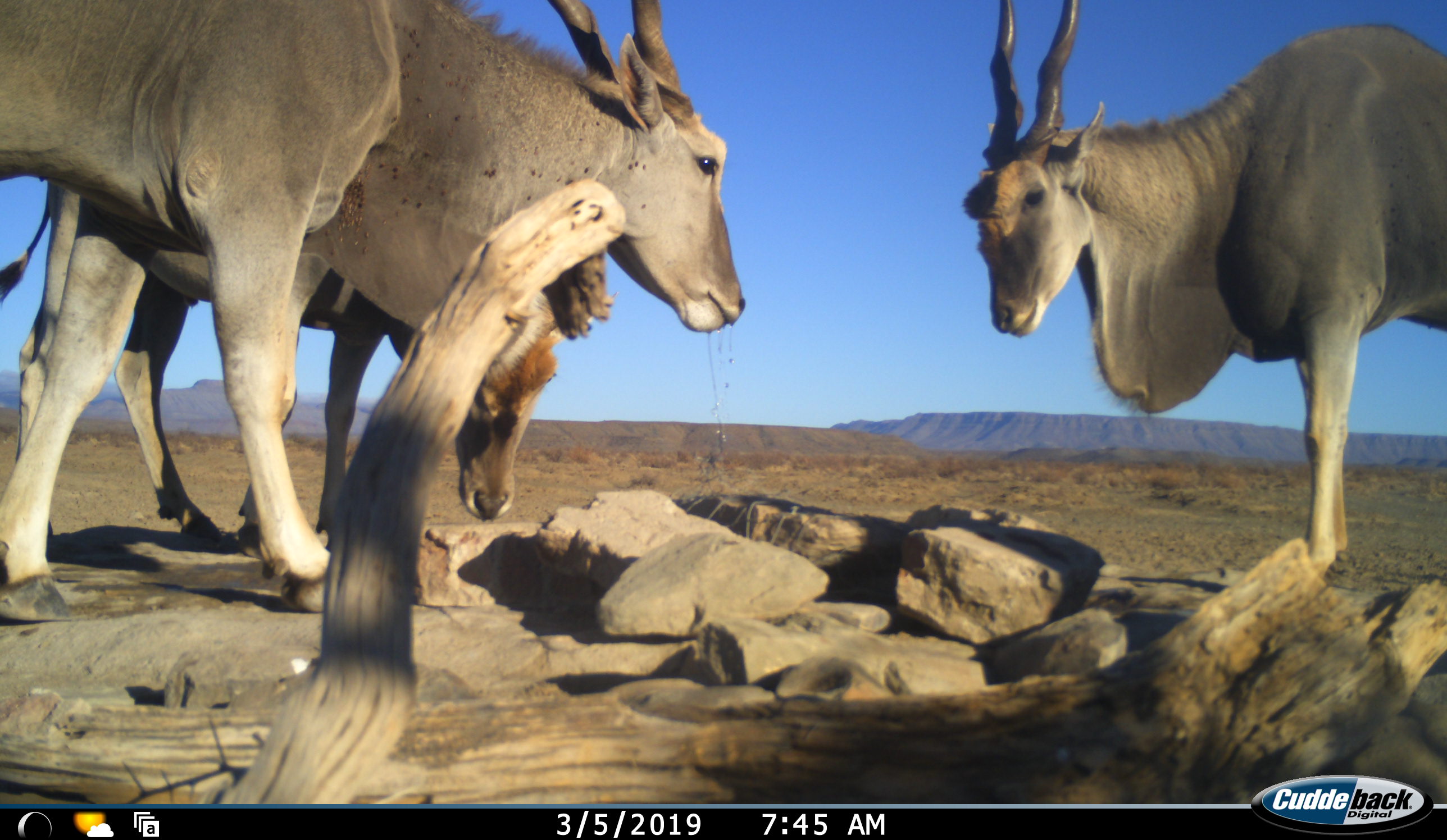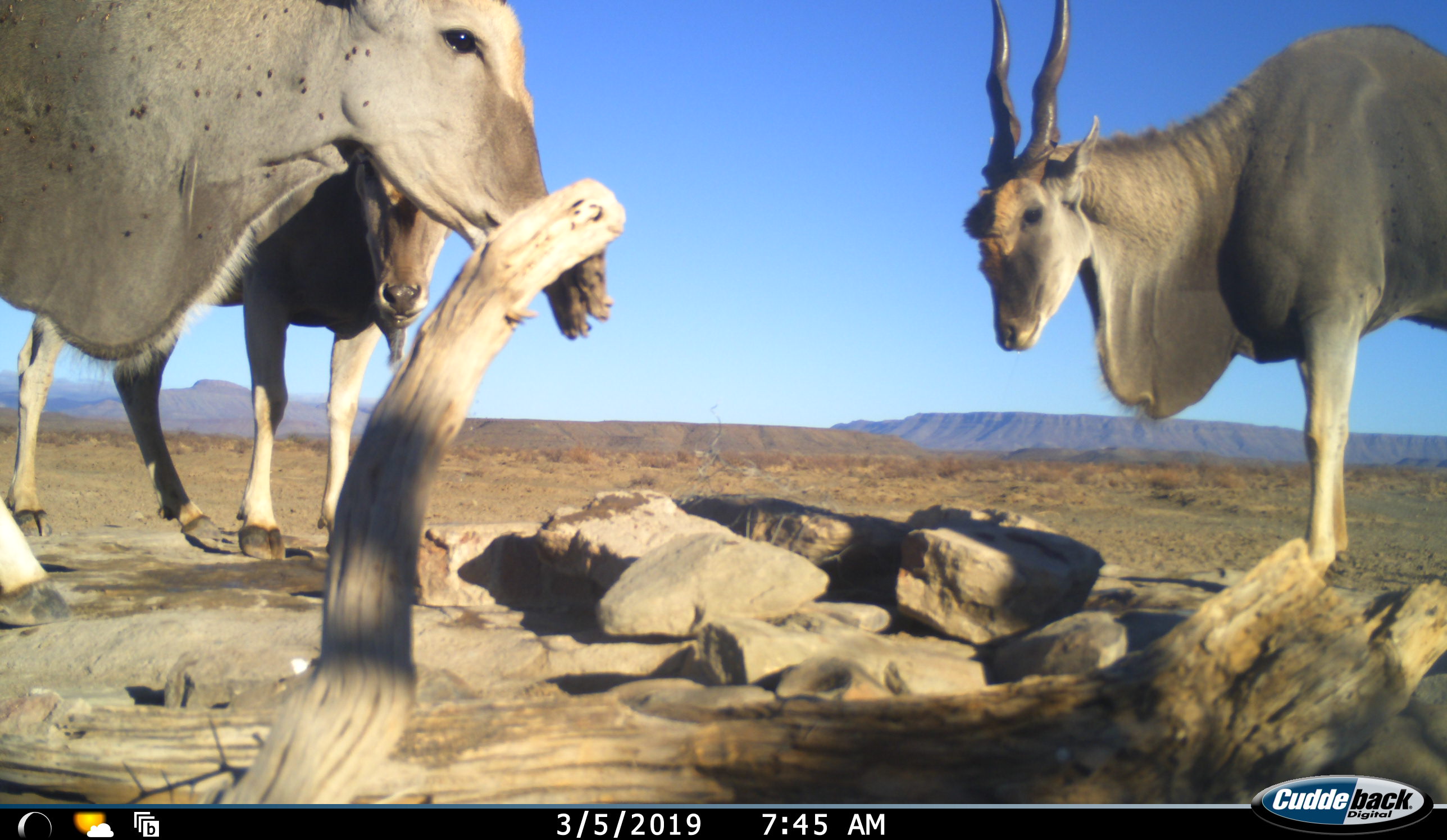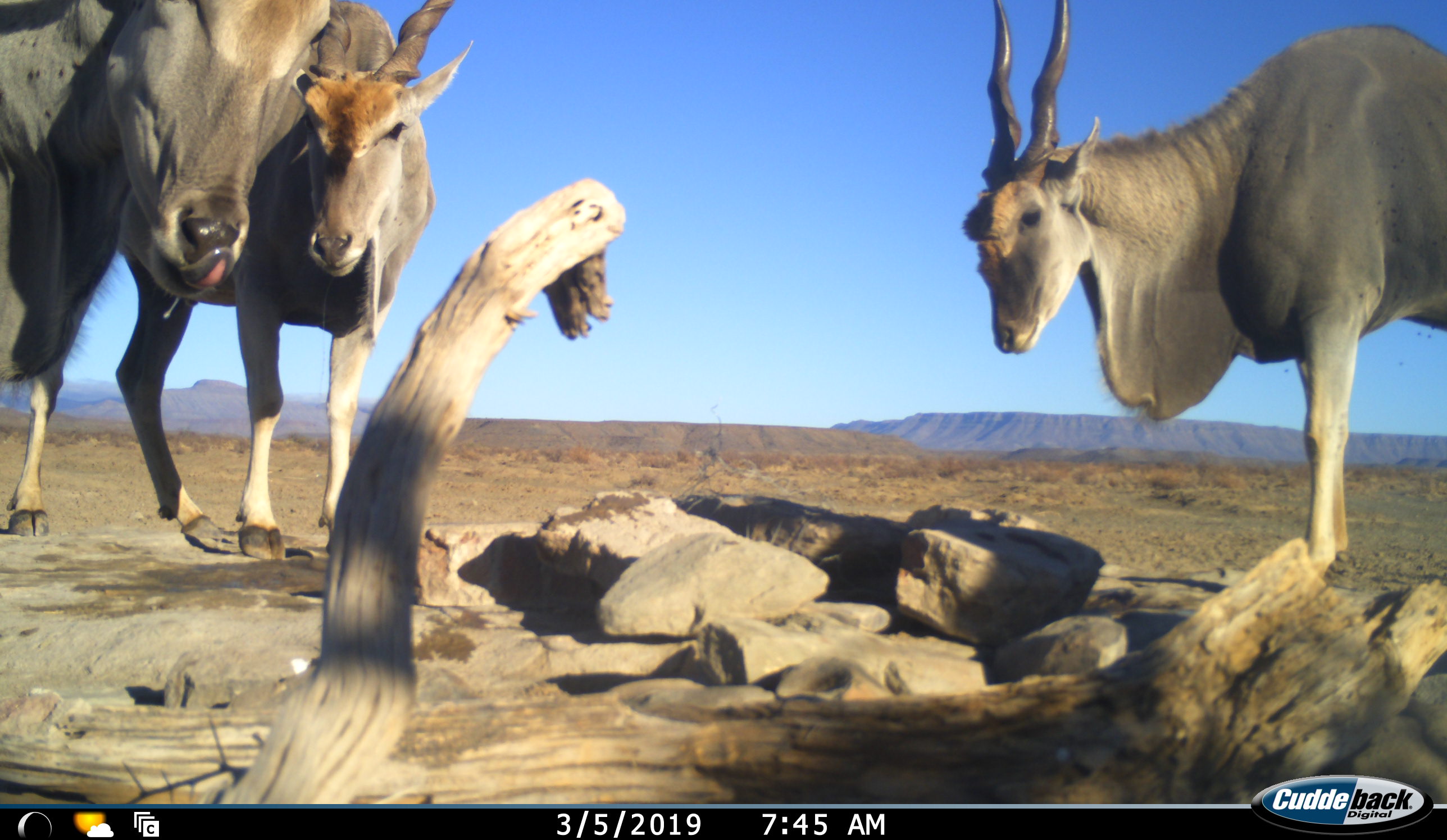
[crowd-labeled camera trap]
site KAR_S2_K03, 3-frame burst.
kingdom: Animalia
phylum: Chordata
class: Mammalia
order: Artiodactyla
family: Bovidae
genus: Tragelaphus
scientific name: Tragelaphus oryx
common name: eland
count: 3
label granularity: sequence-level